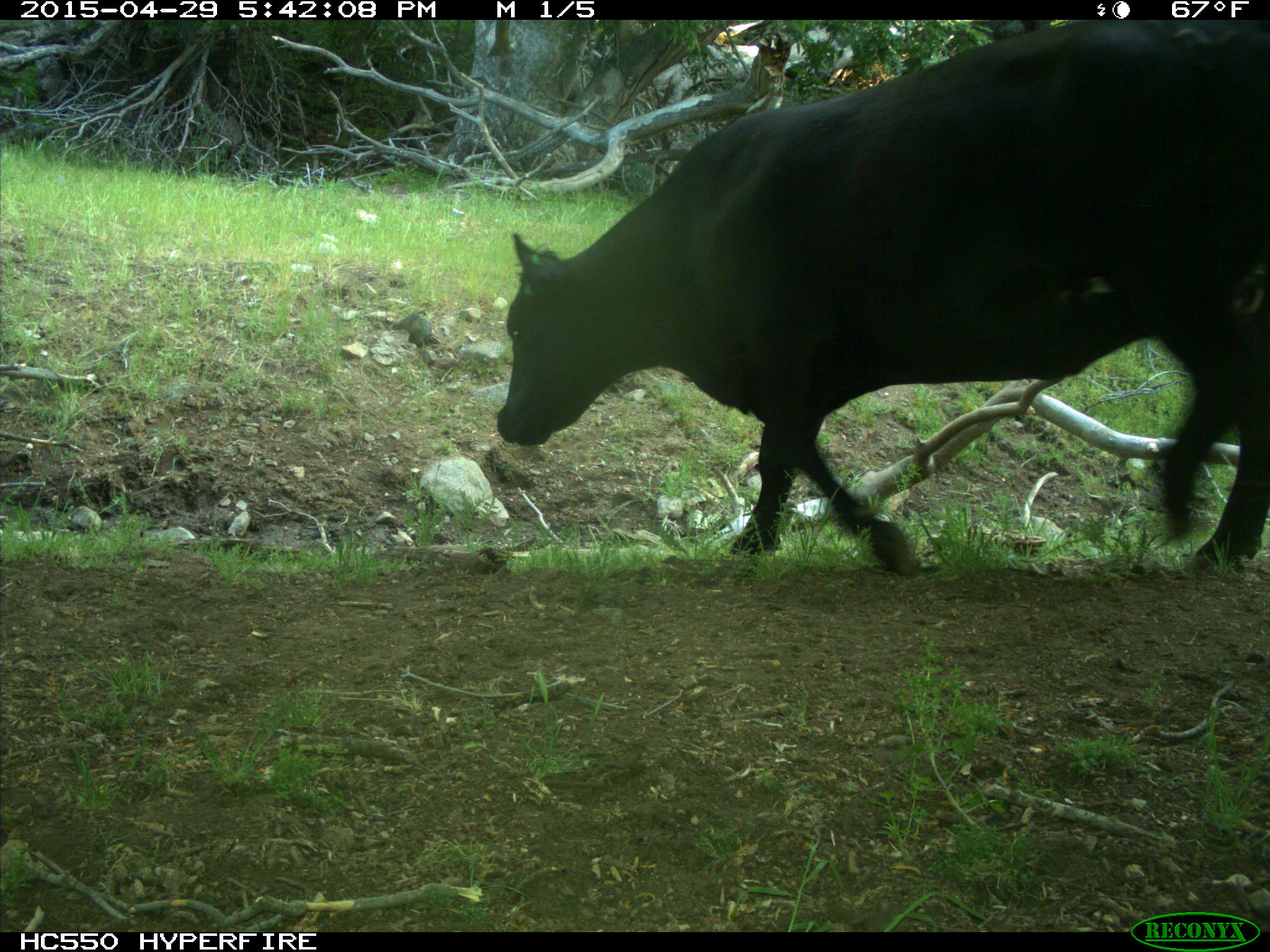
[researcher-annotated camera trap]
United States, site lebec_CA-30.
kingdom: Animalia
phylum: Chordata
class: Mammalia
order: Artiodactyla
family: Bovidae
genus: Bos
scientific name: Bos taurus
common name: domestic cow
Bos taurus (domestic cow).